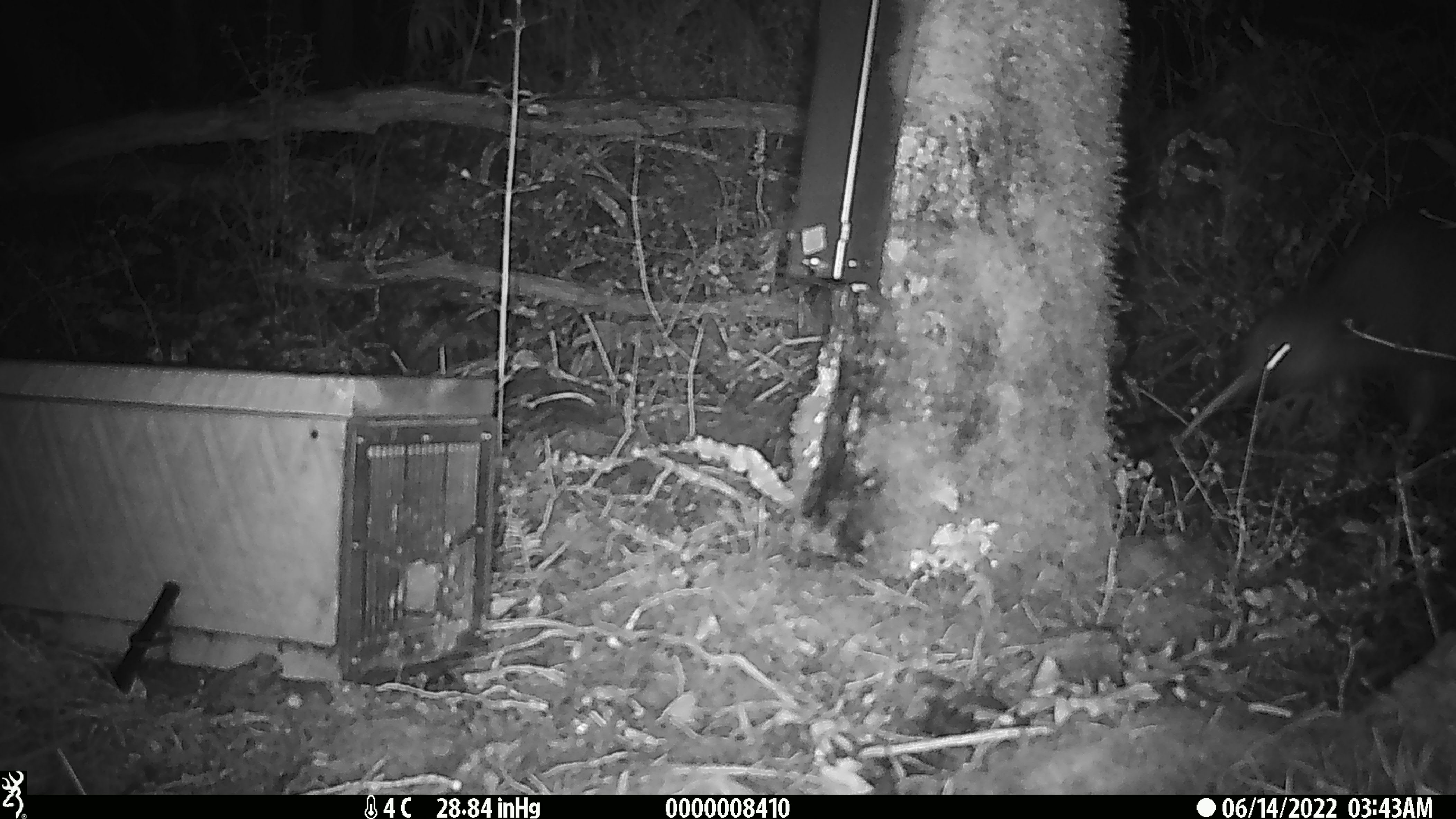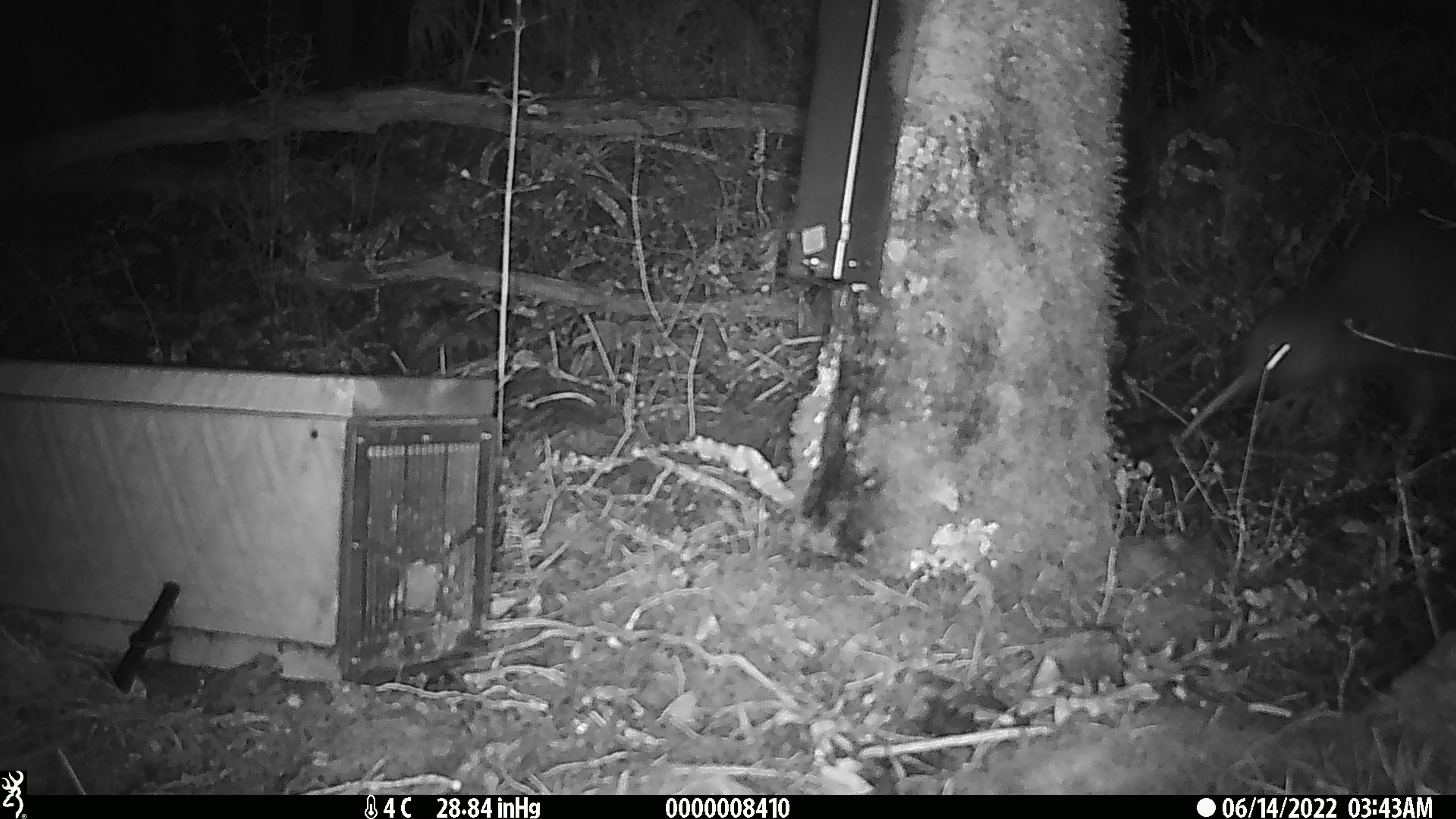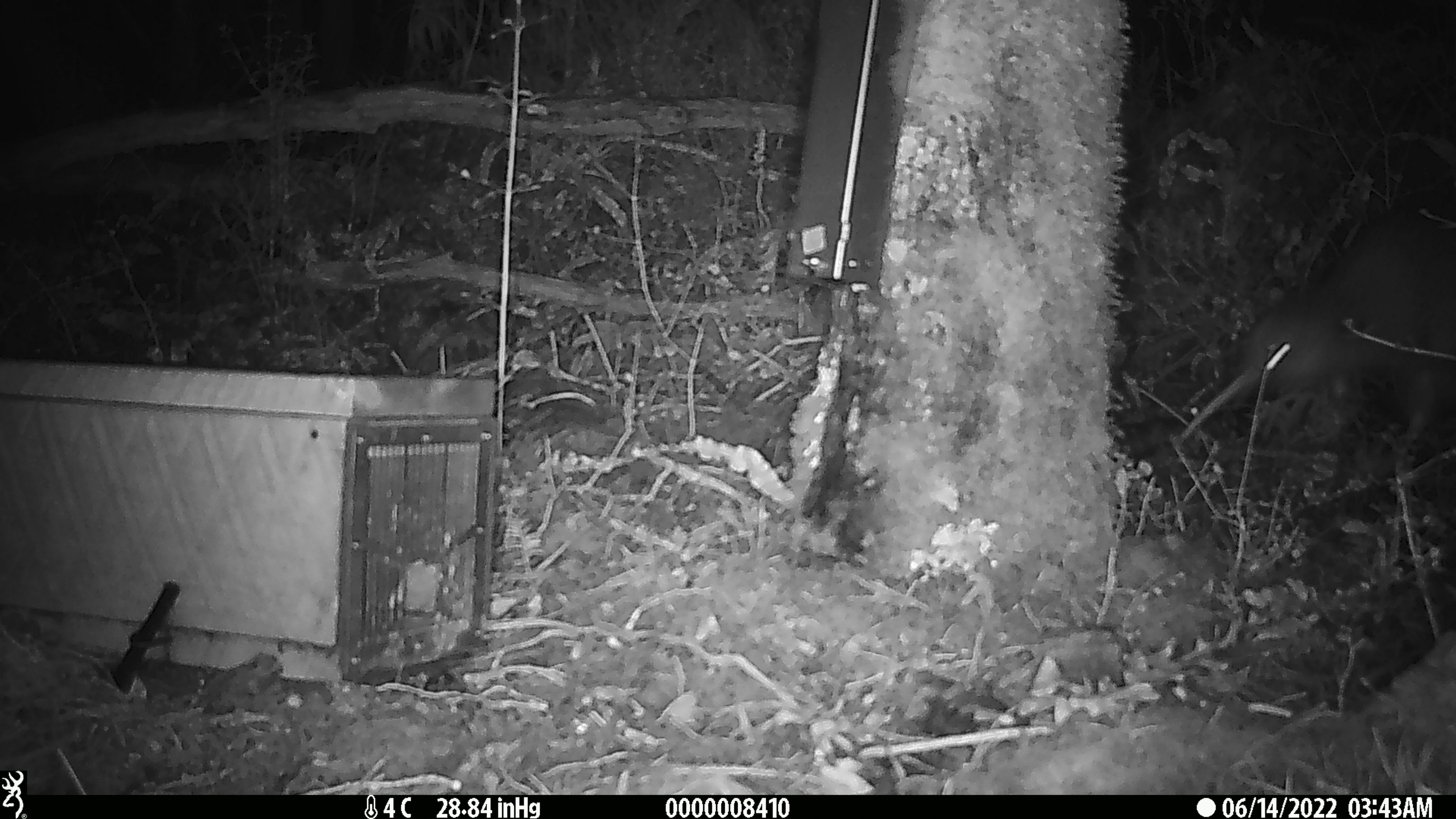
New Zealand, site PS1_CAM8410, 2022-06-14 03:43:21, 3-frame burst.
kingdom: Animalia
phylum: Chordata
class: Aves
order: Apterygiformes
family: Apterygidae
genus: Apteryx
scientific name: Apteryx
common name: kiwi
Kiwi (Apteryx).